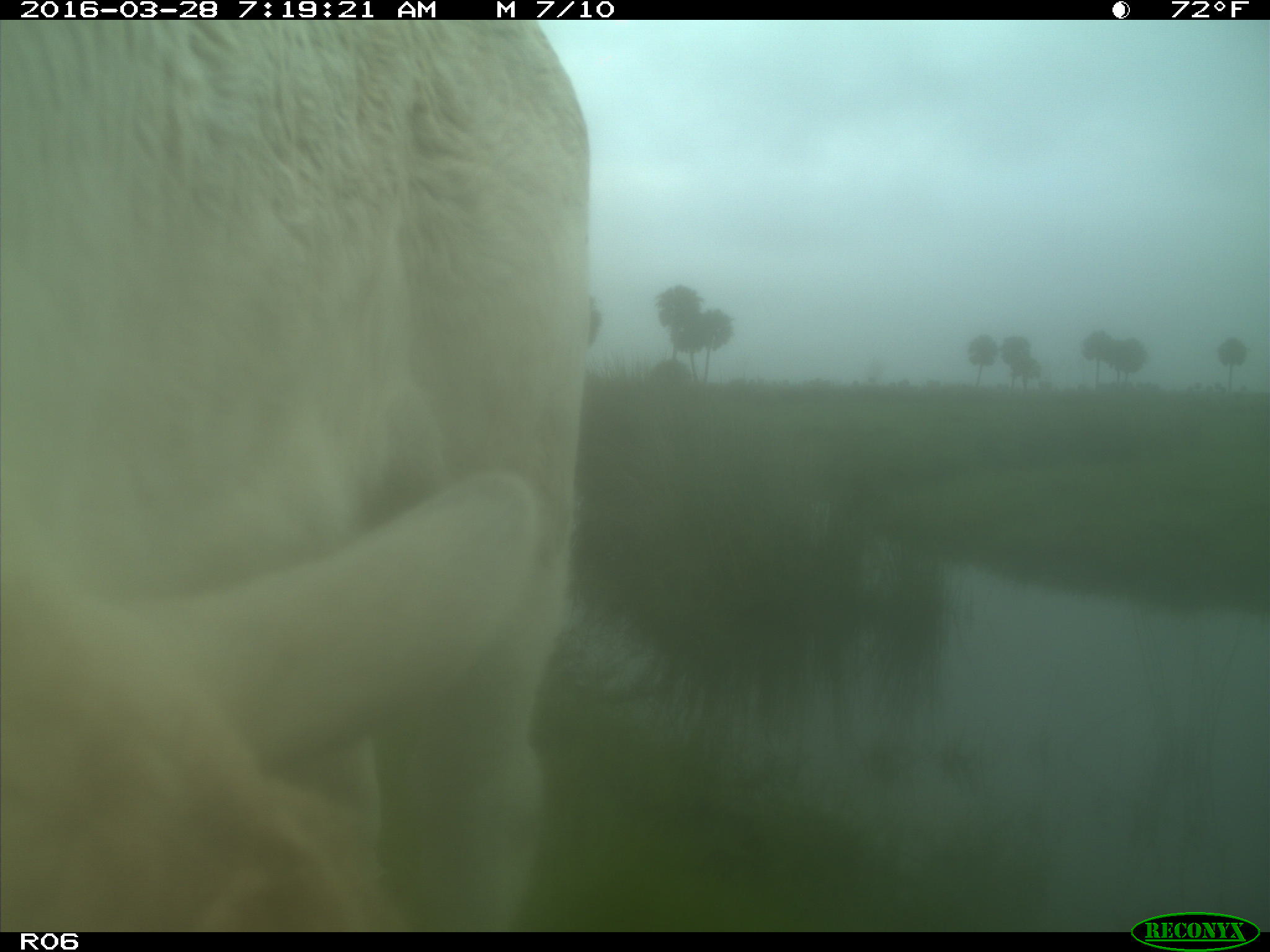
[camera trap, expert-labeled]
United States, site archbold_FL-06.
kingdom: Animalia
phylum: Chordata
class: Mammalia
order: Artiodactyla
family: Bovidae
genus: Bos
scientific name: Bos taurus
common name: domestic cow